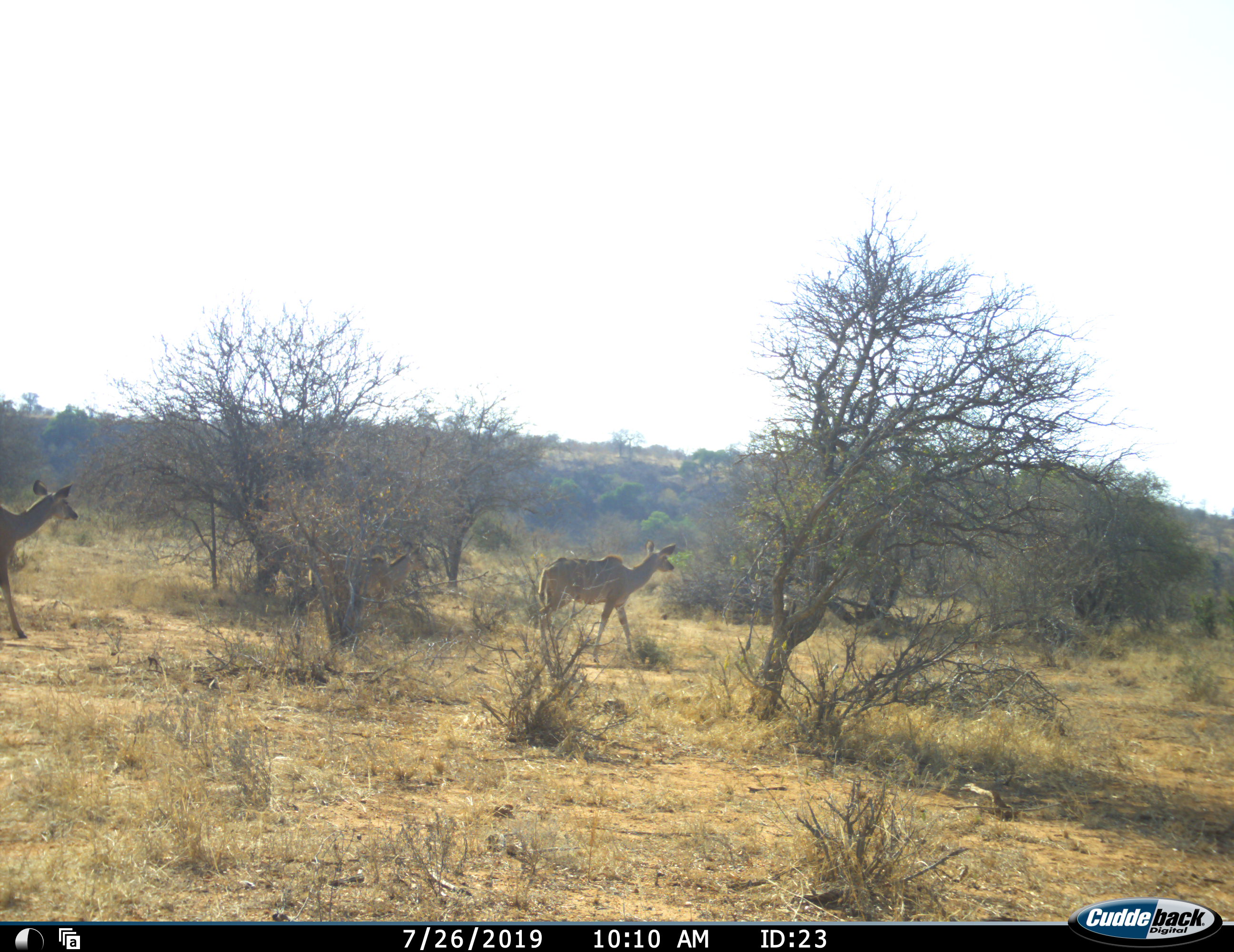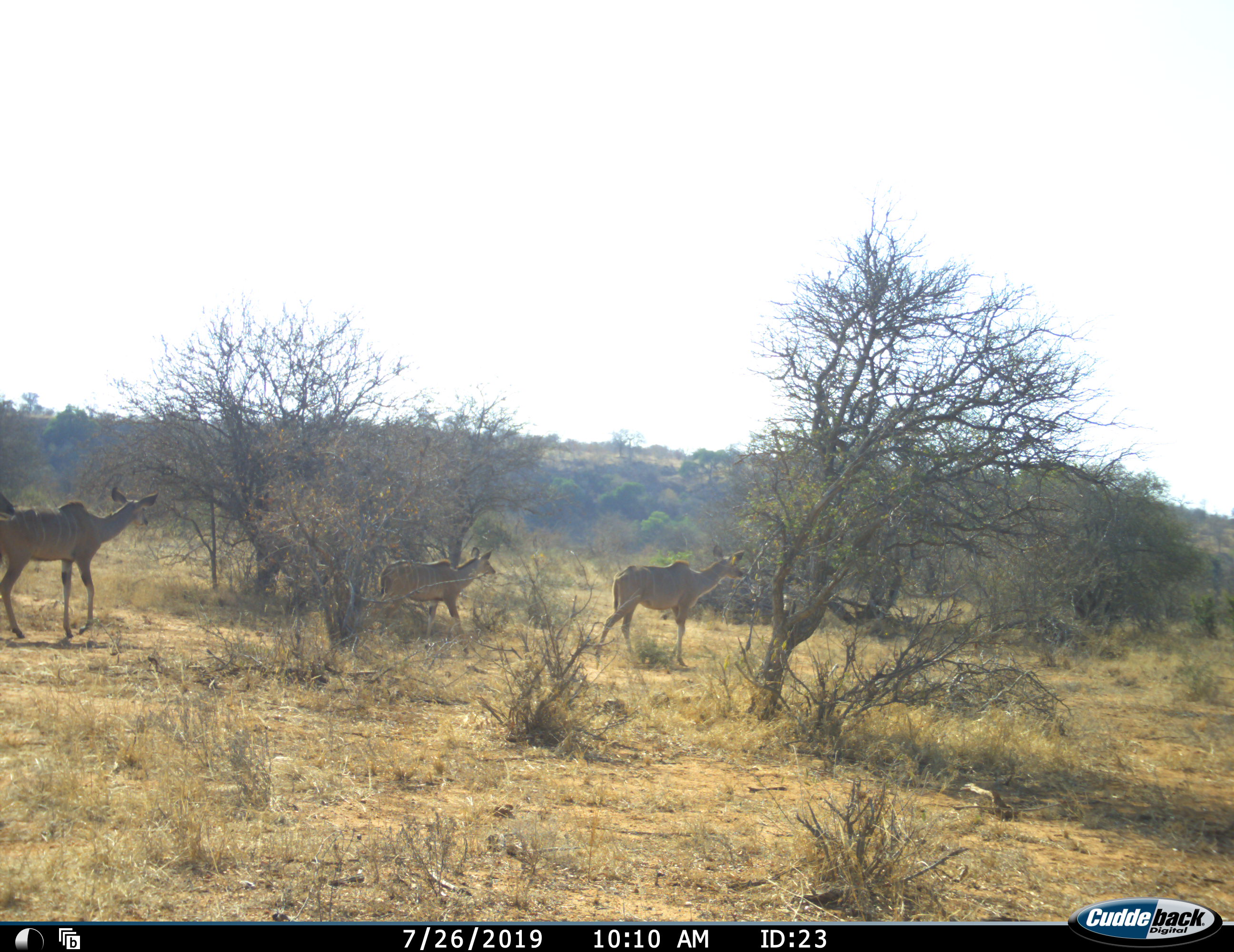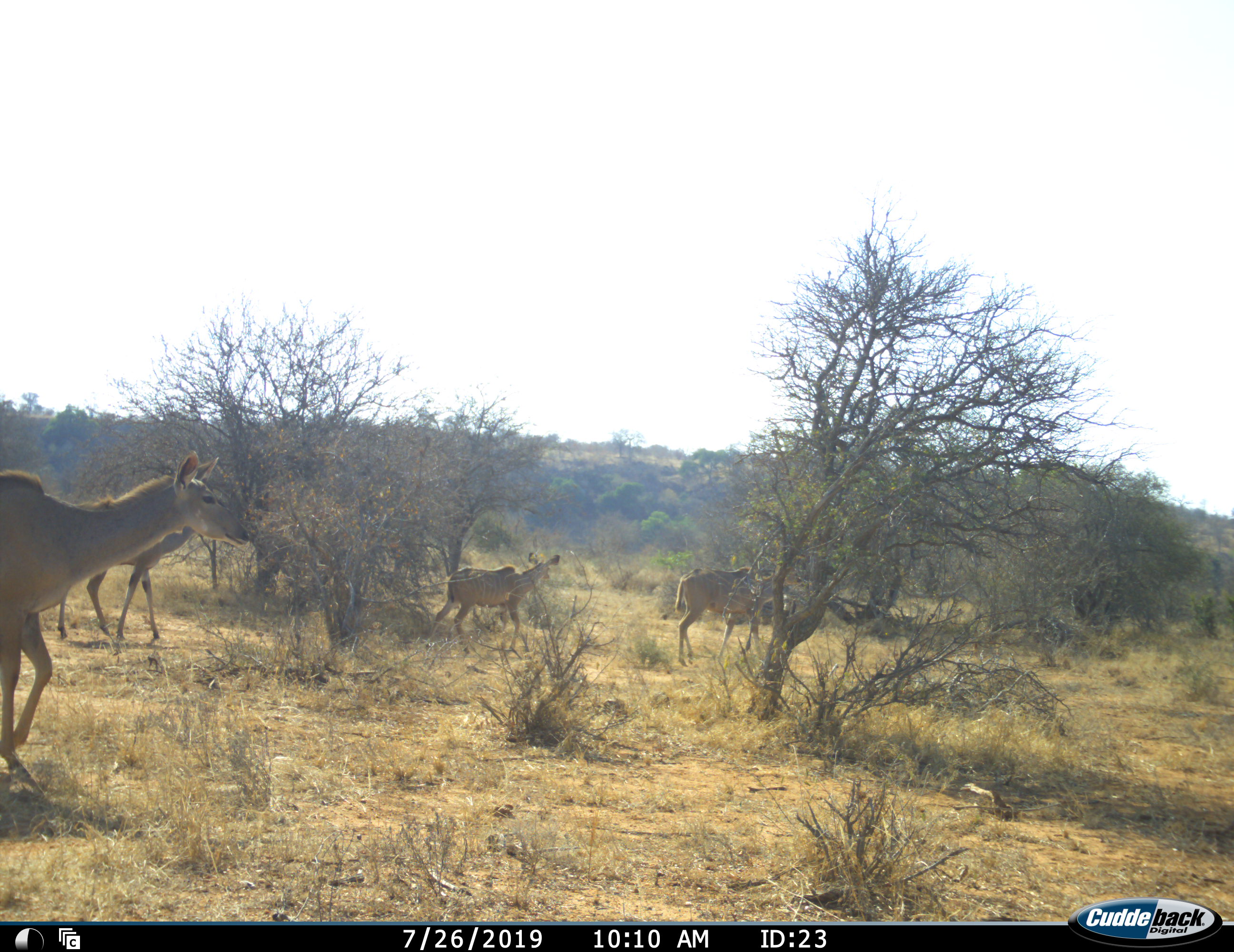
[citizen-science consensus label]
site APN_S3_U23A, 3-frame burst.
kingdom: Animalia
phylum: Chordata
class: Mammalia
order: Artiodactyla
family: Bovidae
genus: Tragelaphus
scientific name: Tragelaphus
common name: kudu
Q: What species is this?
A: Kudu (Tragelaphus).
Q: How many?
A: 4.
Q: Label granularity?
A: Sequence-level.